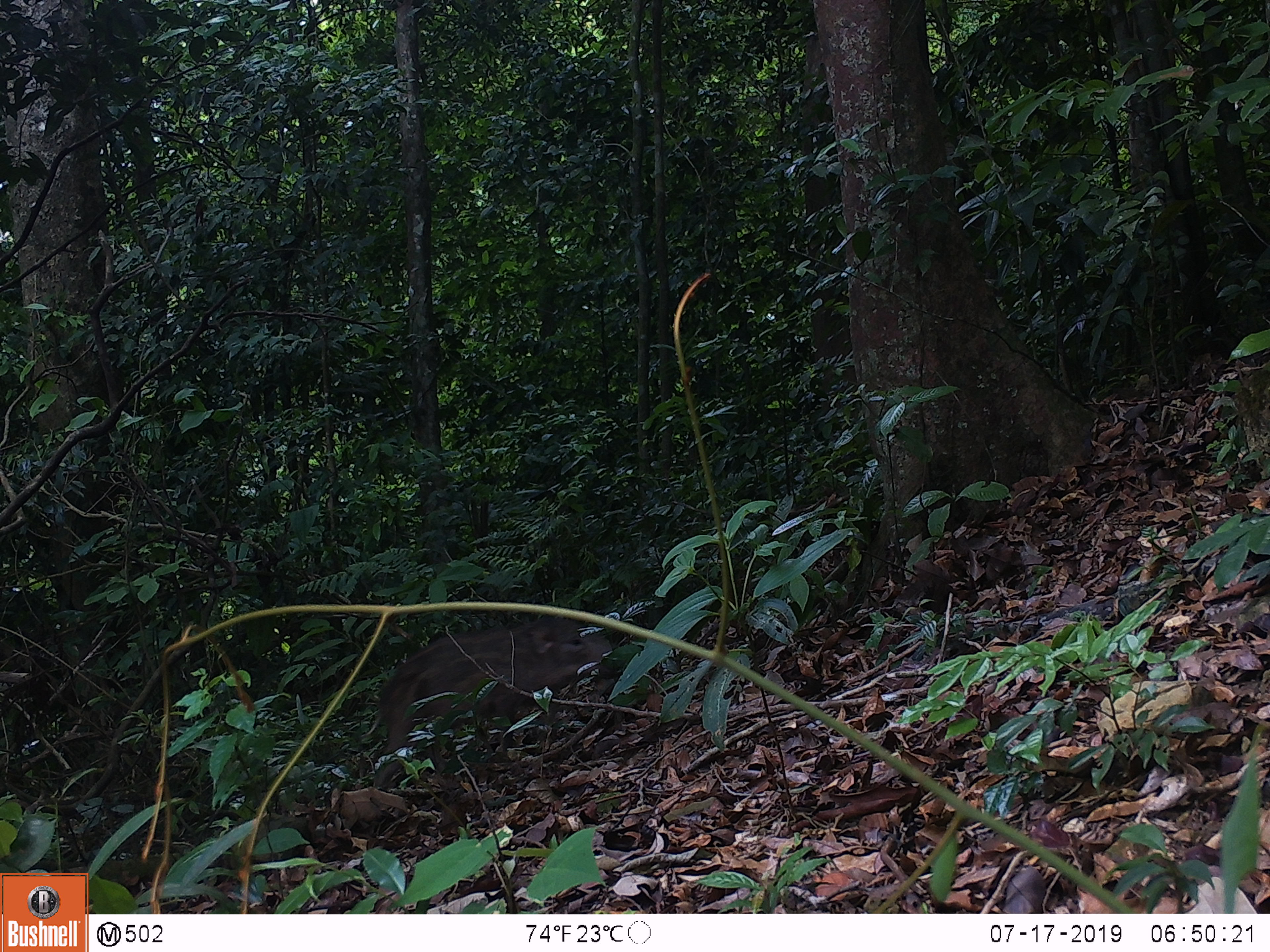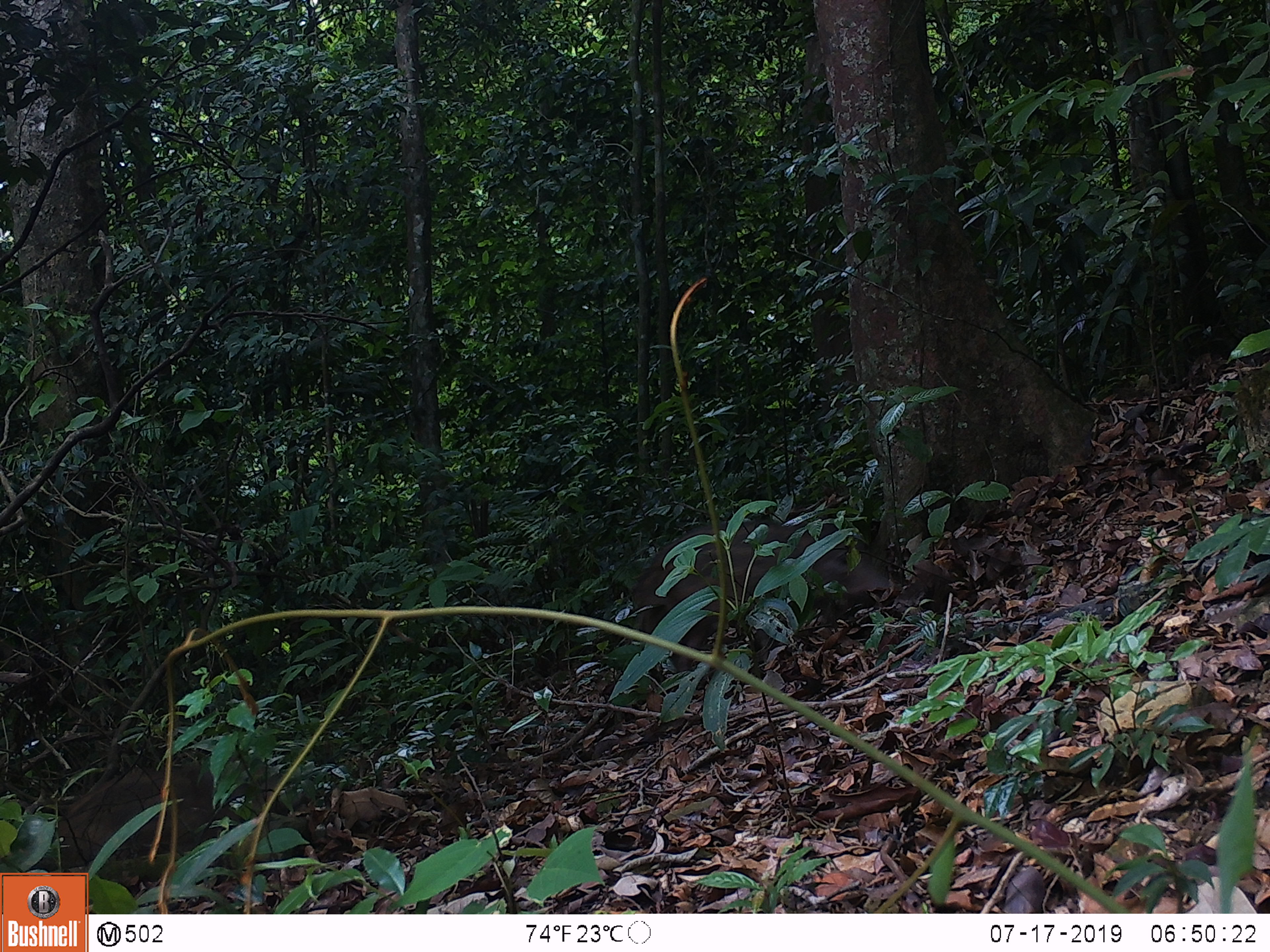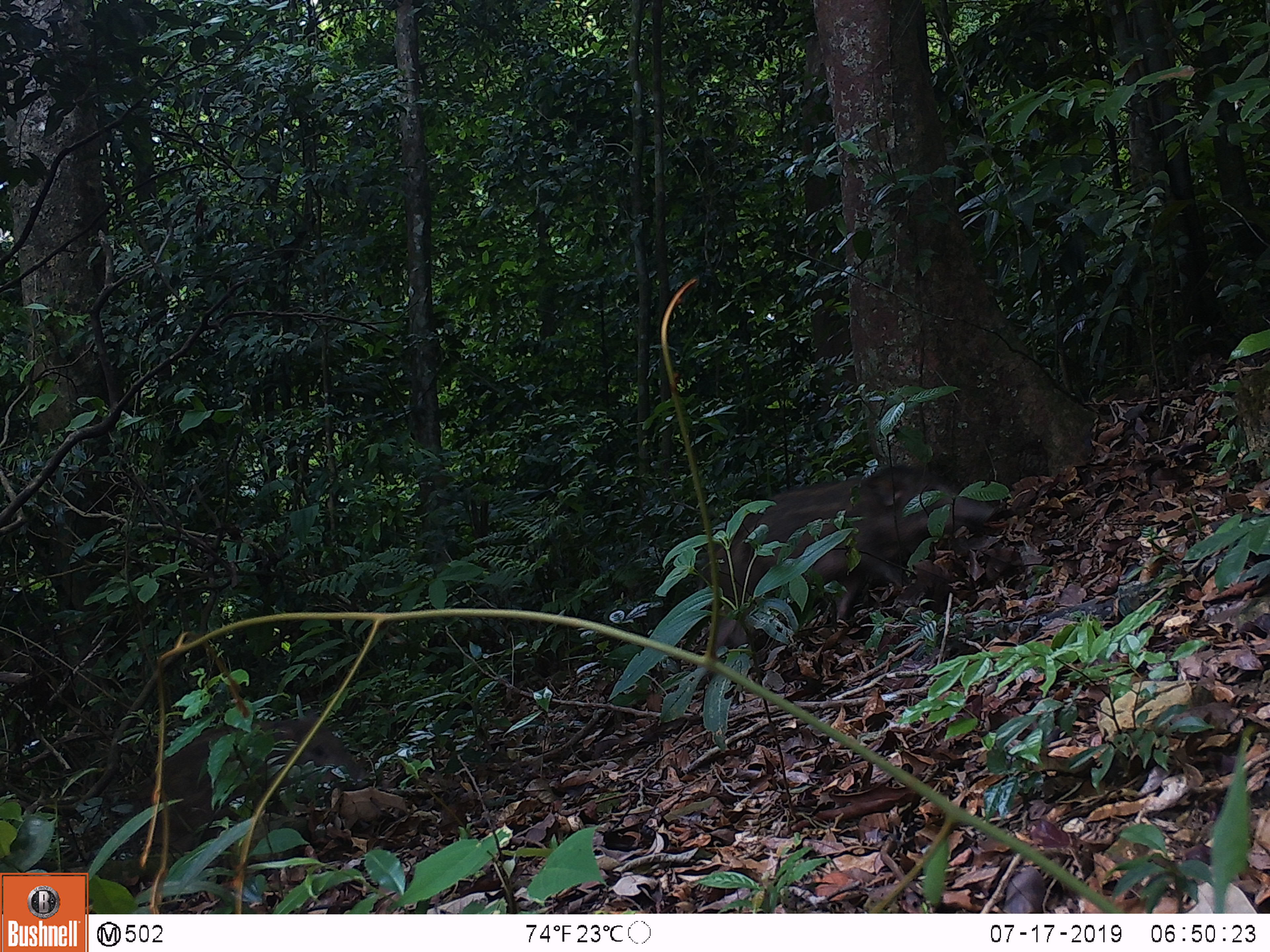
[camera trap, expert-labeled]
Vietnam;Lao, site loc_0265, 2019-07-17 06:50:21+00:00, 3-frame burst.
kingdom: Animalia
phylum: Chordata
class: Mammalia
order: Artiodactyla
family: Suidae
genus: Sus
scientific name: Sus scrofa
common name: eurasian wild pig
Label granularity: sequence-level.